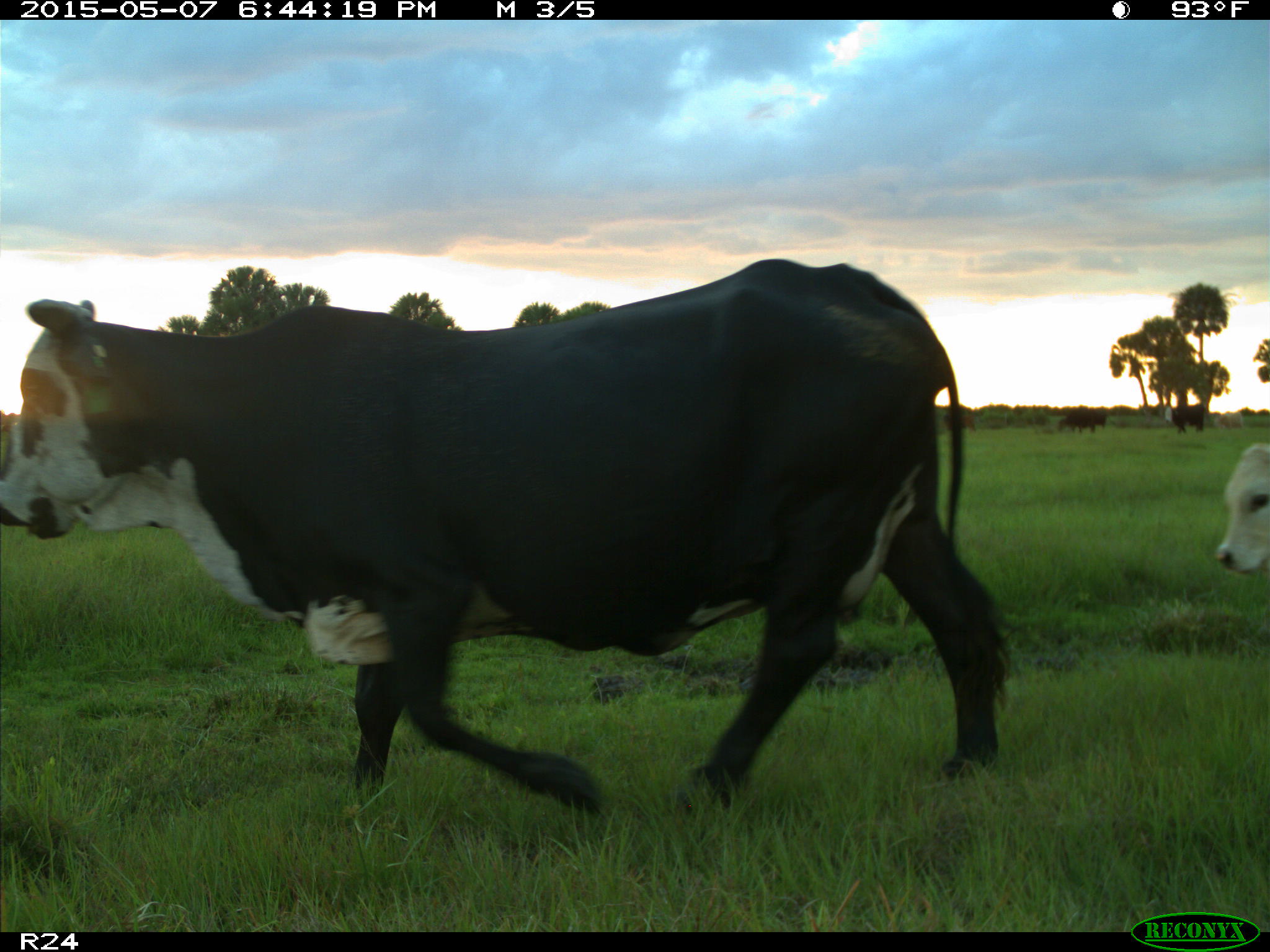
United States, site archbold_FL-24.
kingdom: Animalia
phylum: Chordata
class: Mammalia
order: Artiodactyla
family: Bovidae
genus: Bos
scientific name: Bos taurus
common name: domestic cow